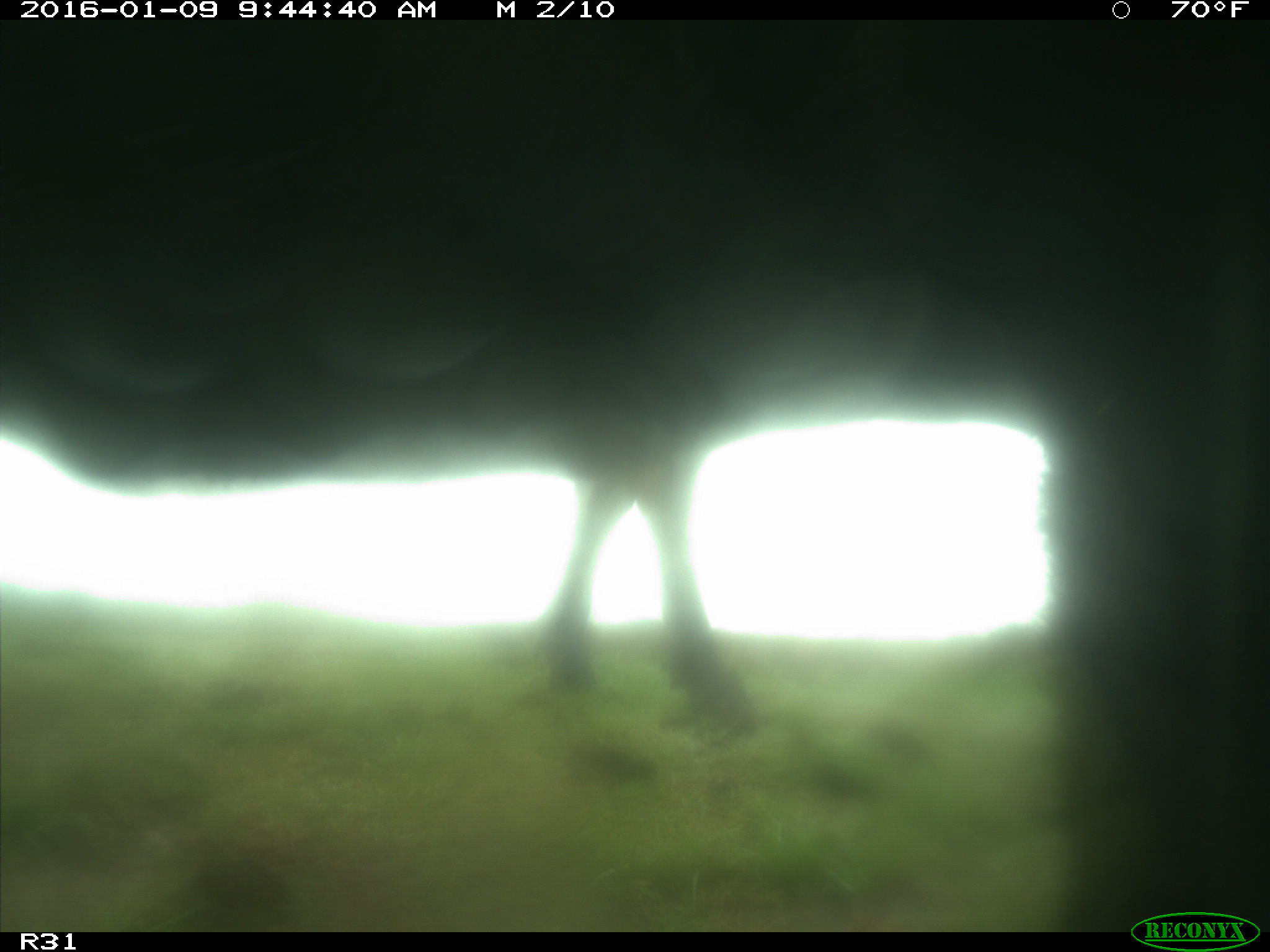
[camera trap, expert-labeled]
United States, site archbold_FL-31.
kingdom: Animalia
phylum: Chordata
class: Mammalia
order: Artiodactyla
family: Bovidae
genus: Bos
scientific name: Bos taurus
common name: domestic cow